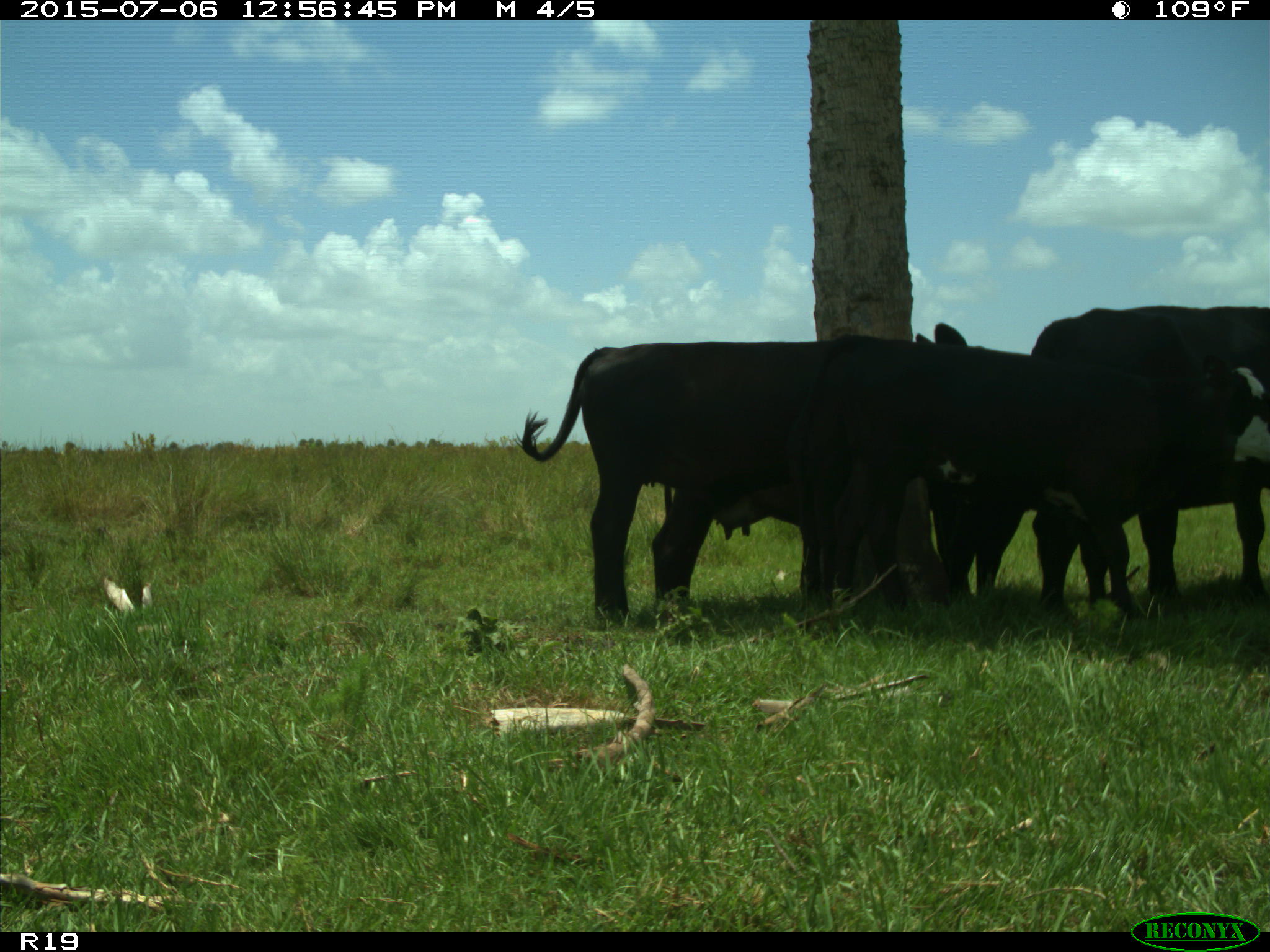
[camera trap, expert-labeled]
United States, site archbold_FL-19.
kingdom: Animalia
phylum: Chordata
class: Mammalia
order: Artiodactyla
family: Bovidae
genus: Bos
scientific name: Bos taurus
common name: domestic cow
Bos taurus (domestic cow).